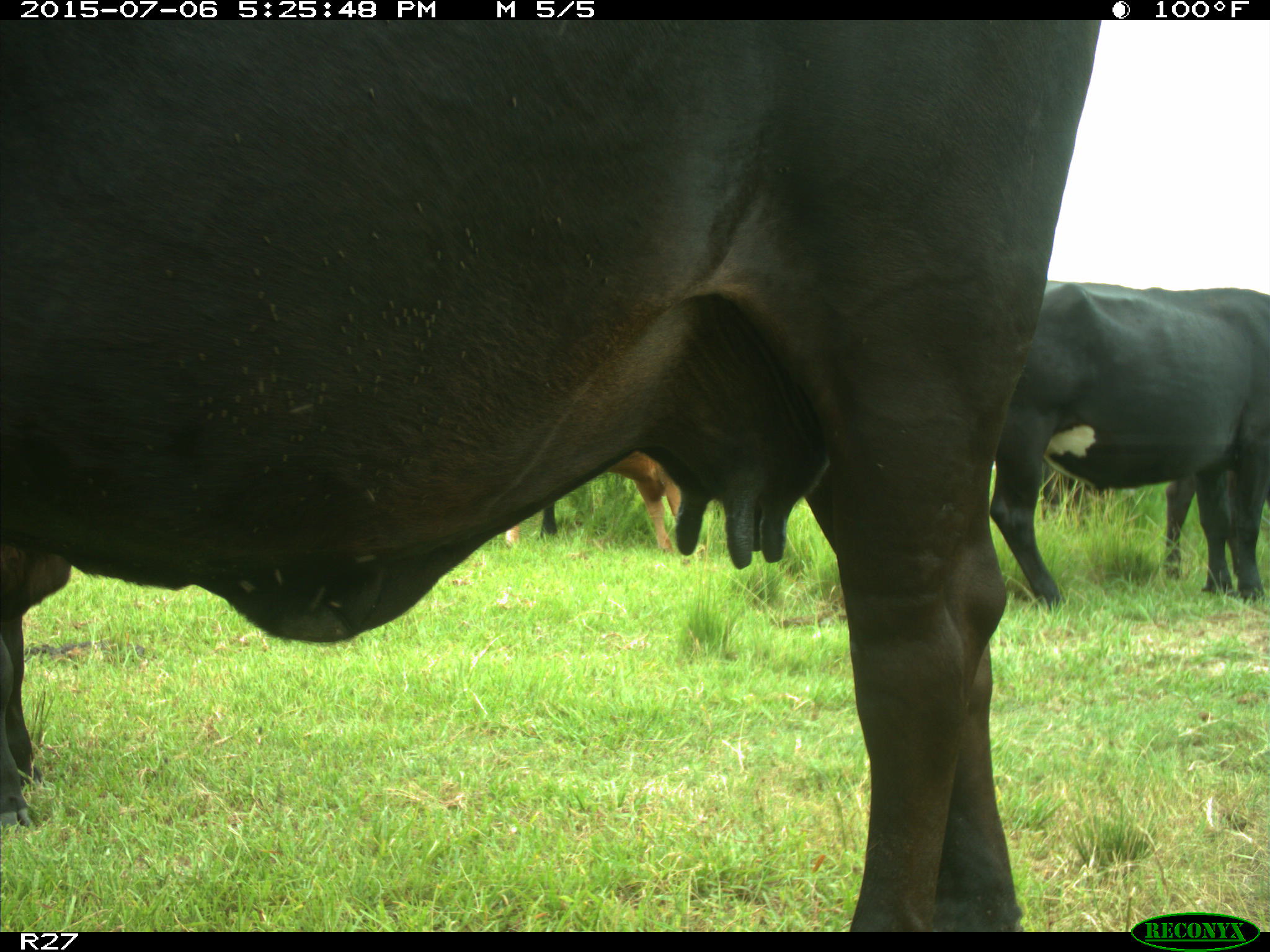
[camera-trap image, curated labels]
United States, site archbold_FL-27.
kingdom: Animalia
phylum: Chordata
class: Mammalia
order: Artiodactyla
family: Bovidae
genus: Bos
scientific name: Bos taurus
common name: domestic cow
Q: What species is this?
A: Bos taurus (domestic cow).